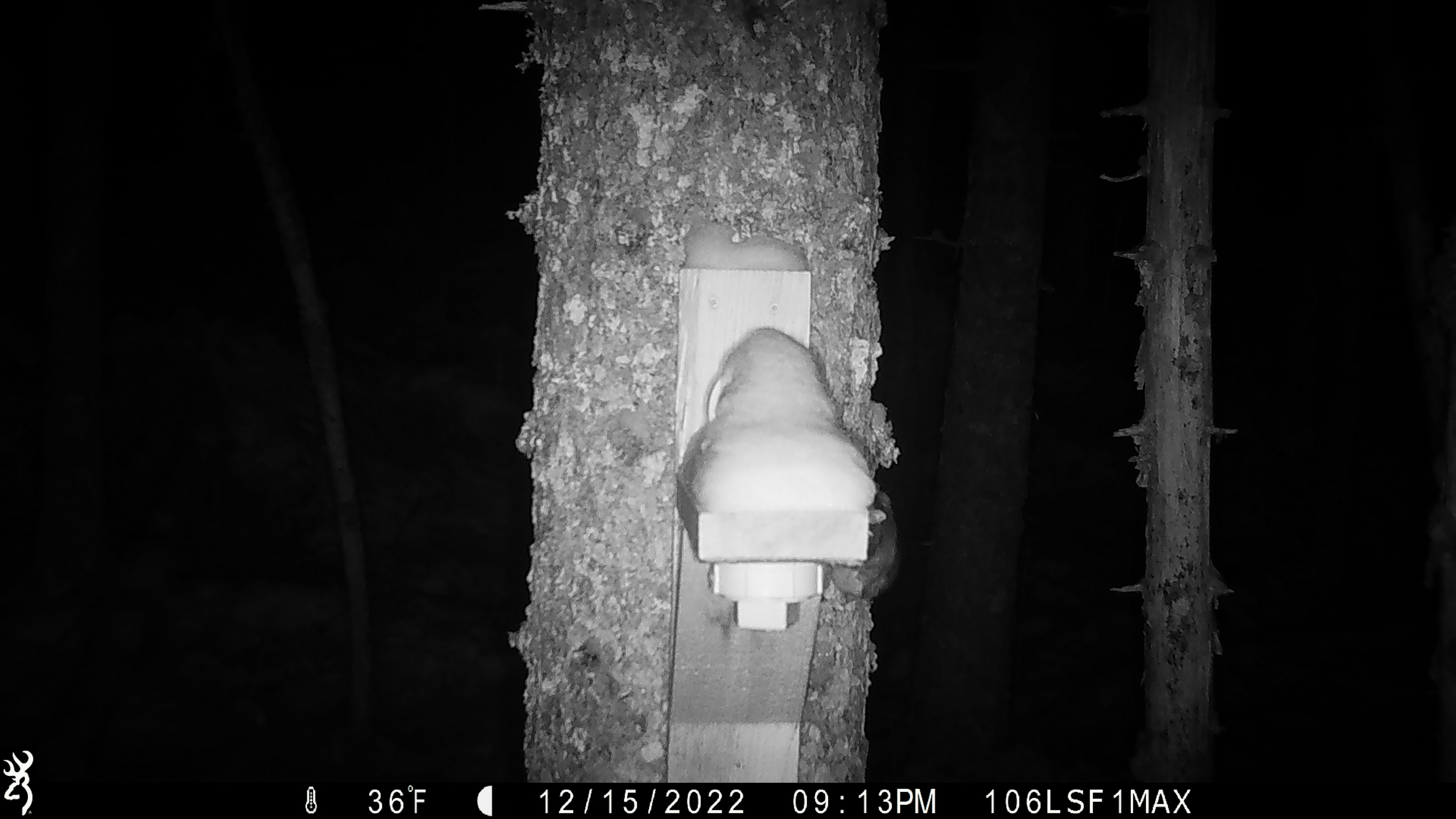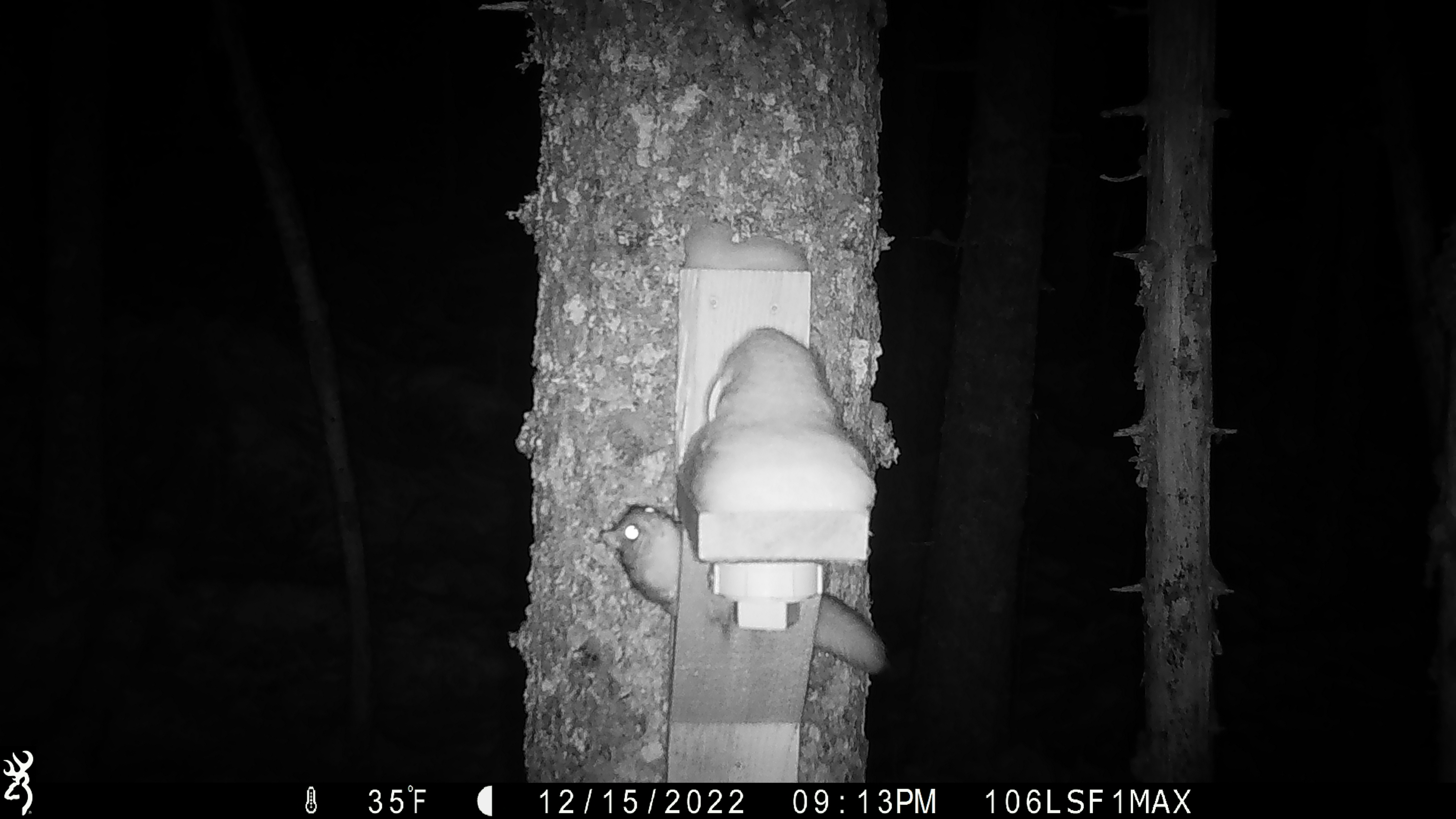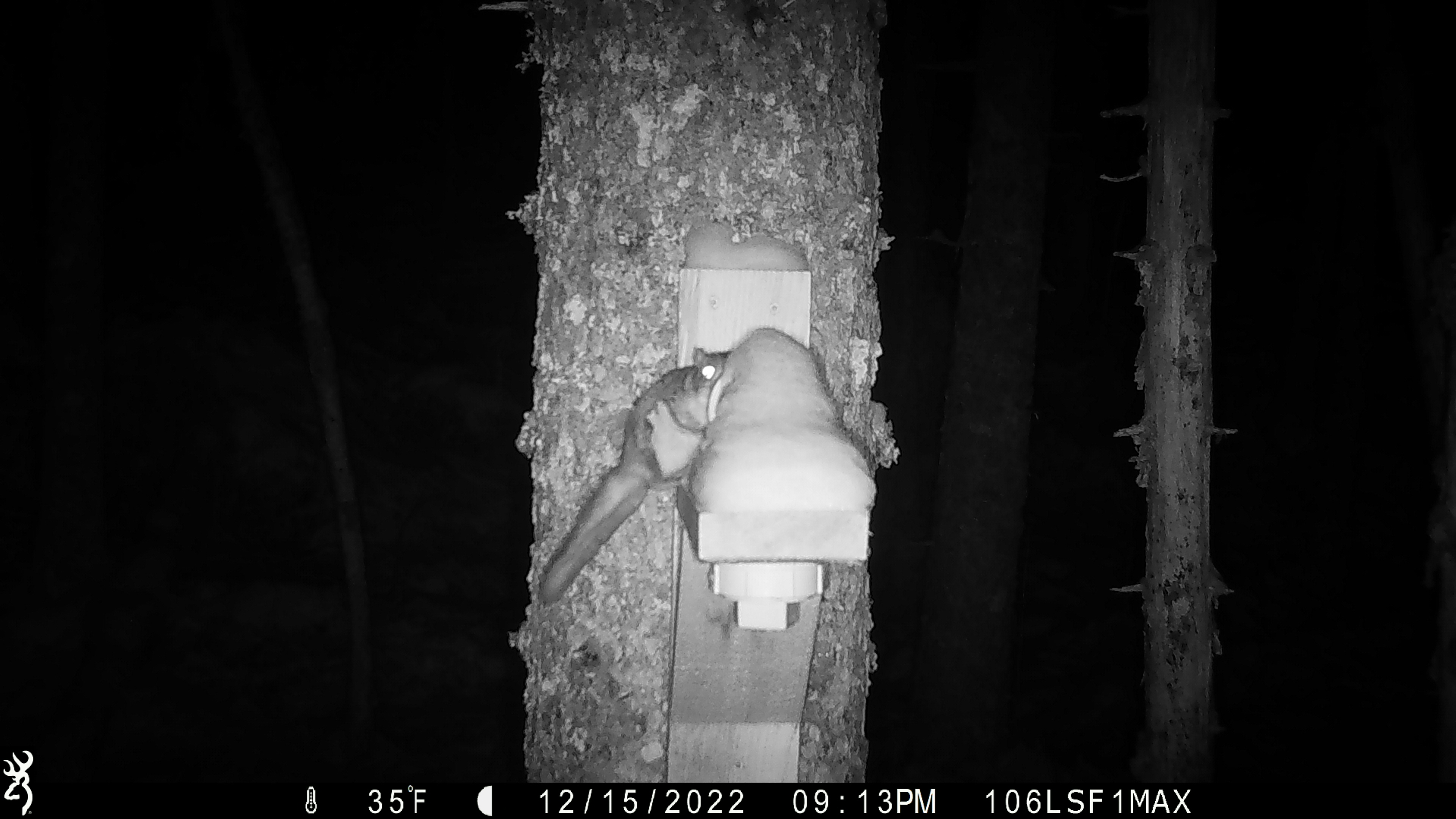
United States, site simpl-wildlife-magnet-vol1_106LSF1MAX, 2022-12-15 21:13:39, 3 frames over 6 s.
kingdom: Animalia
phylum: Chordata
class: Mammalia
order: Rodentia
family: Sciuridae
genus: Glaucomys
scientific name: Glaucomys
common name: flying squirrel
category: flying squirrel sp.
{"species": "flying squirrel sp. (flying squirrel) (Glaucomys)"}